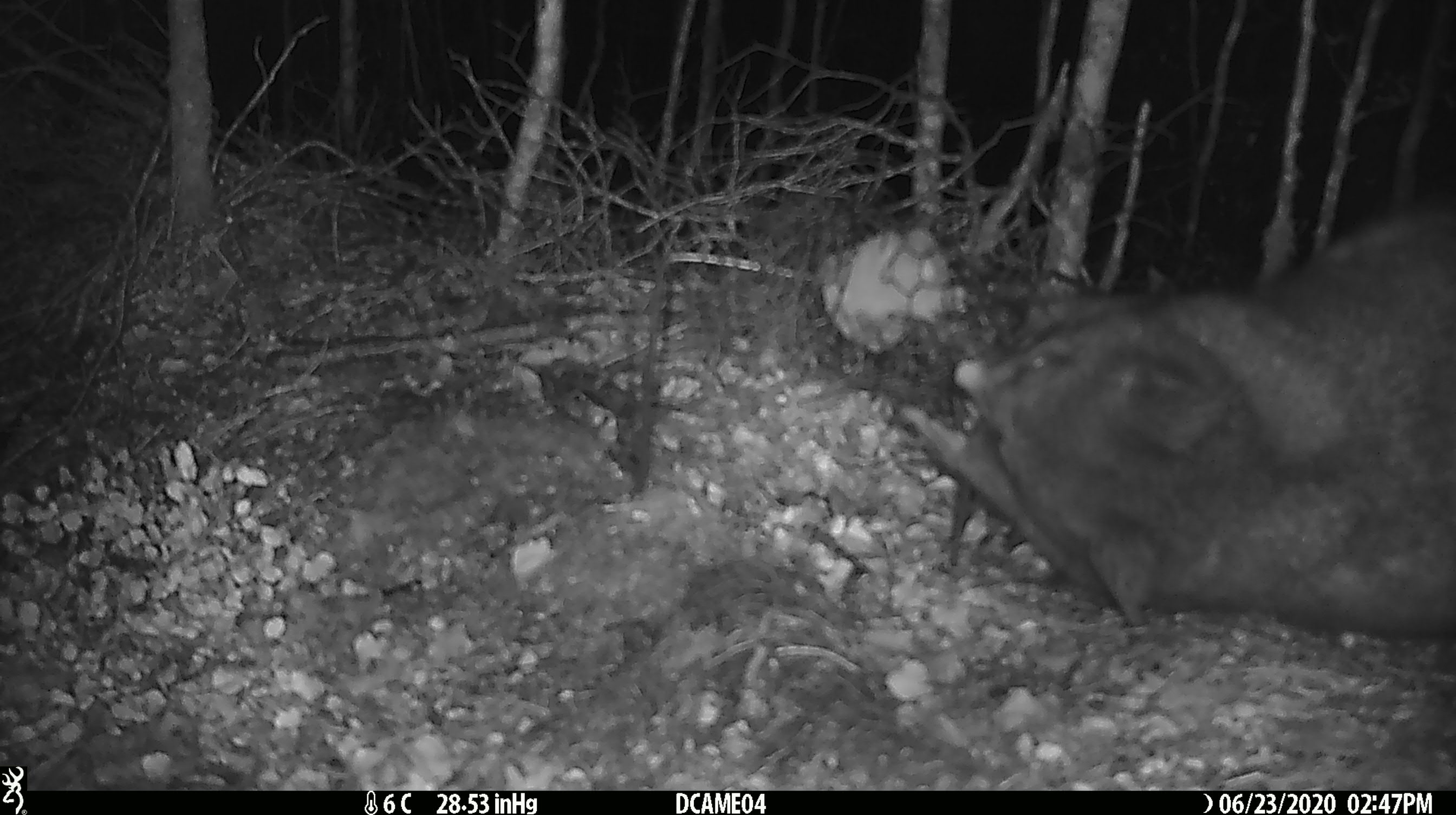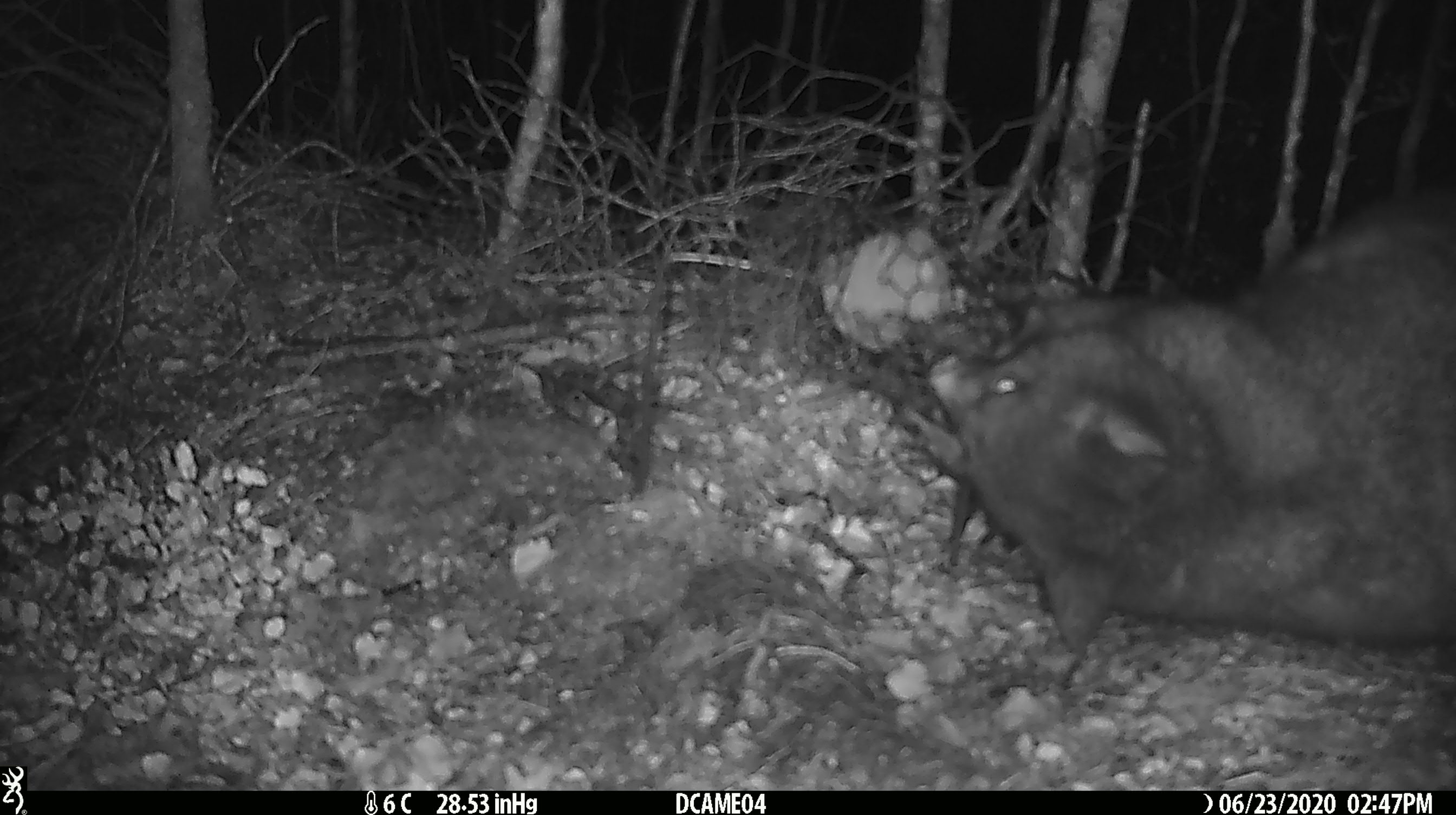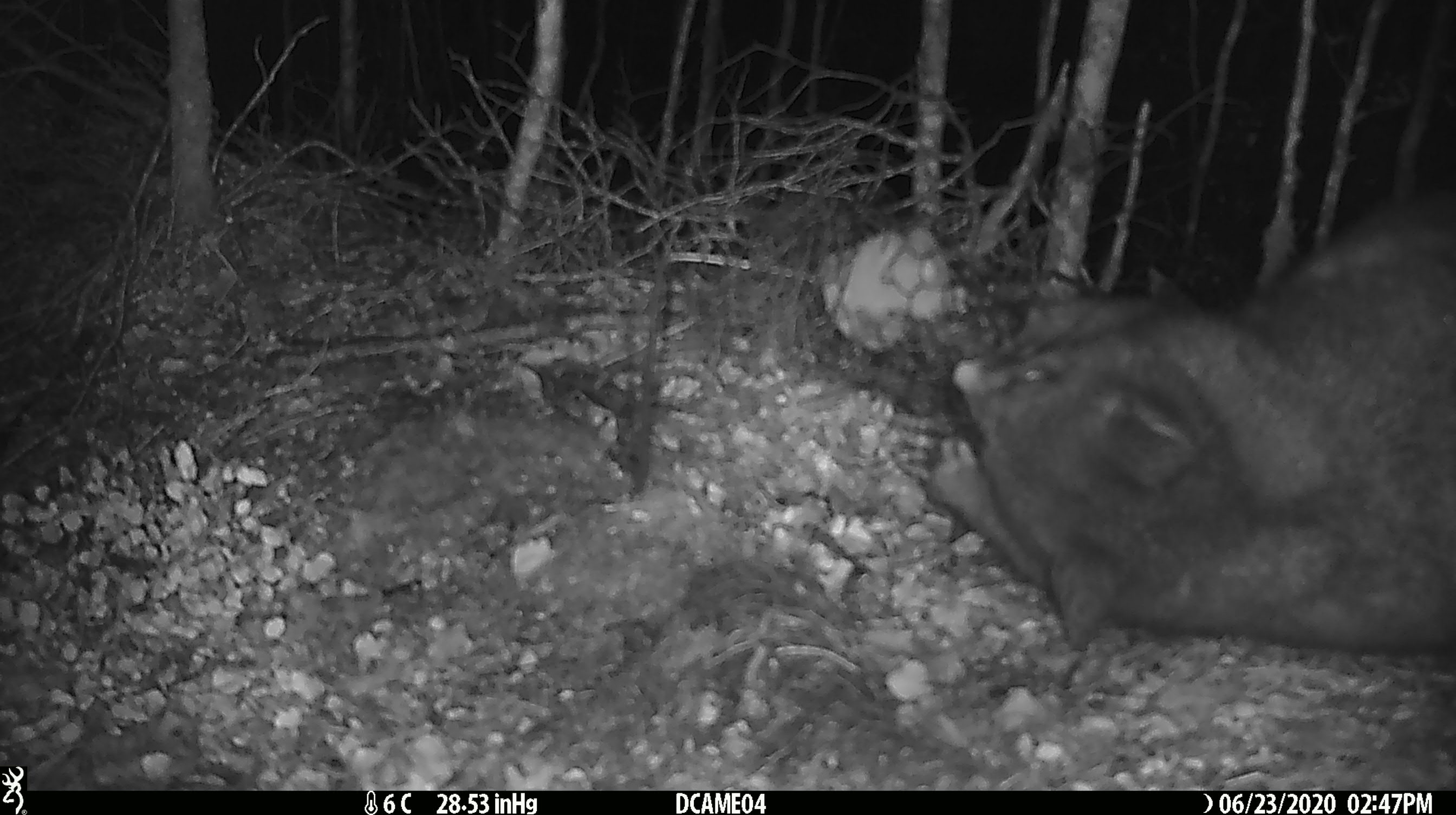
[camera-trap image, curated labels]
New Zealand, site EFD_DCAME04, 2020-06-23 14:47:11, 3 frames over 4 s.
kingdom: Animalia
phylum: Chordata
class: Mammalia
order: Diprotodontia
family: Phalangeridae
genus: Trichosurus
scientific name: Trichosurus vulpecula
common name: common brushtail possum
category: possum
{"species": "possum (common brushtail possum) (Trichosurus vulpecula)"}